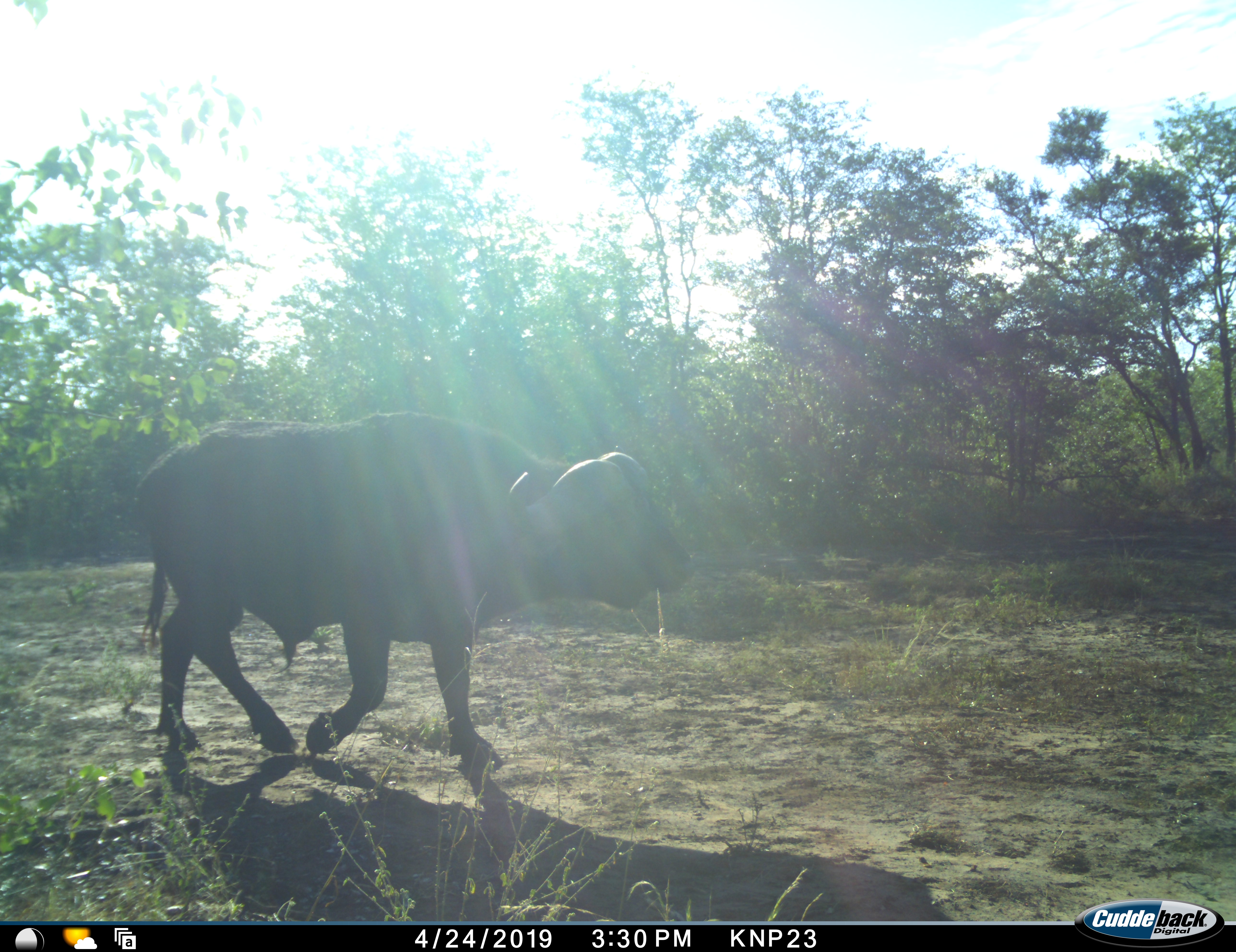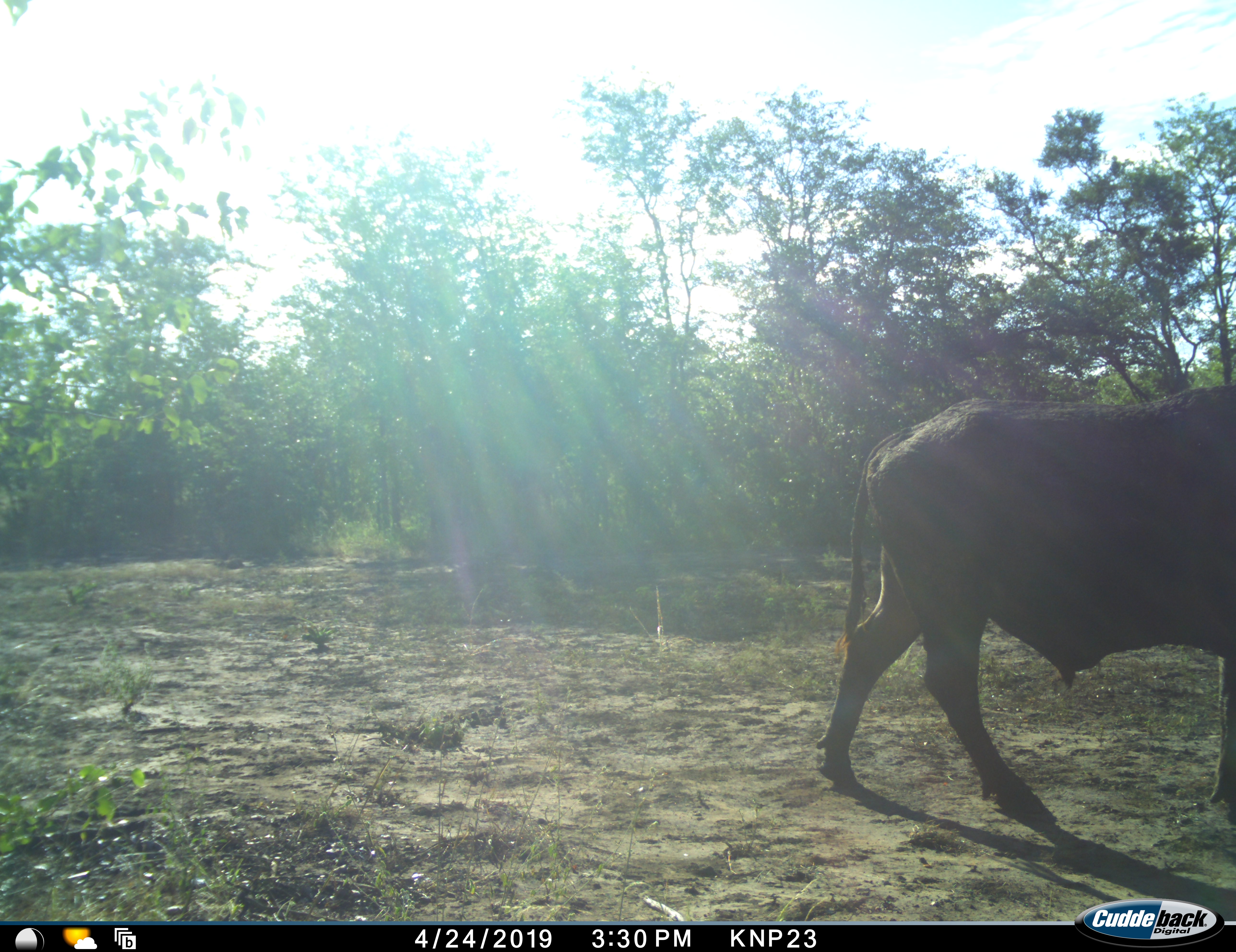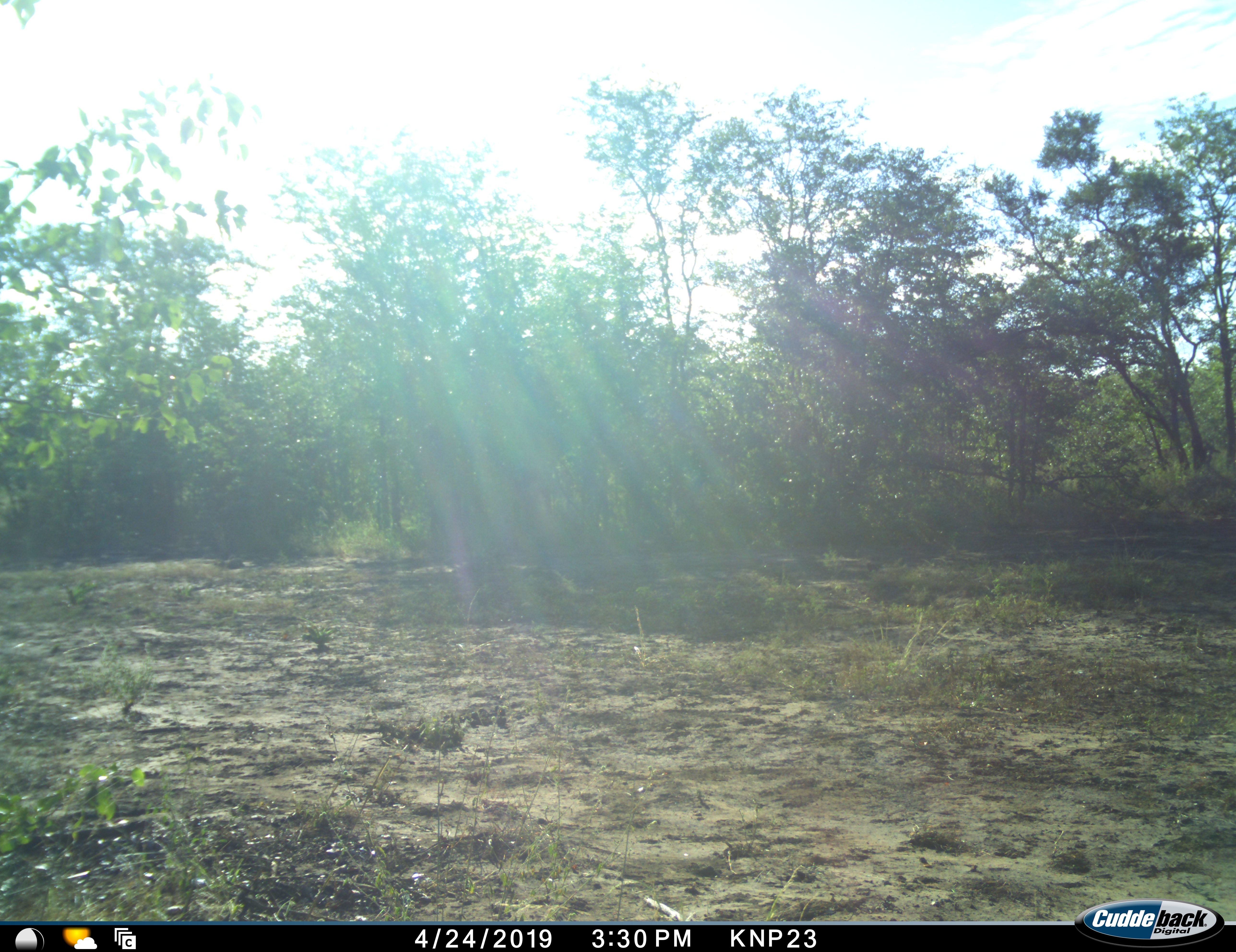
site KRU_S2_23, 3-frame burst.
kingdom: Animalia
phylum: Chordata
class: Mammalia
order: Artiodactyla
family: Bovidae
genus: Syncerus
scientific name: Syncerus caffer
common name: african buffalo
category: buffalo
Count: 1.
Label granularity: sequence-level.